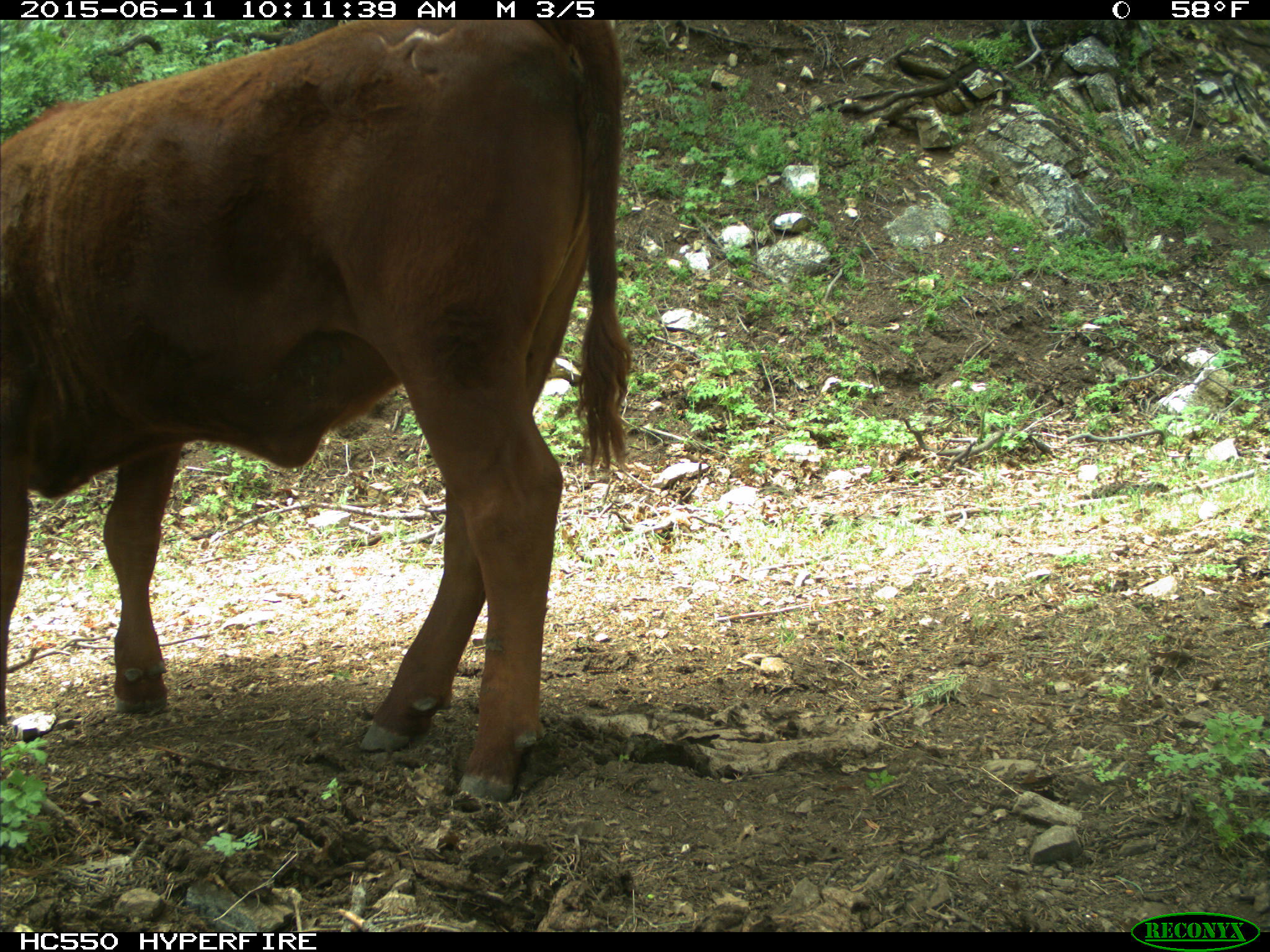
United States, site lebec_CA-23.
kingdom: Animalia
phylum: Chordata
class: Mammalia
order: Artiodactyla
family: Bovidae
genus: Bos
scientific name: Bos taurus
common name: domestic cow